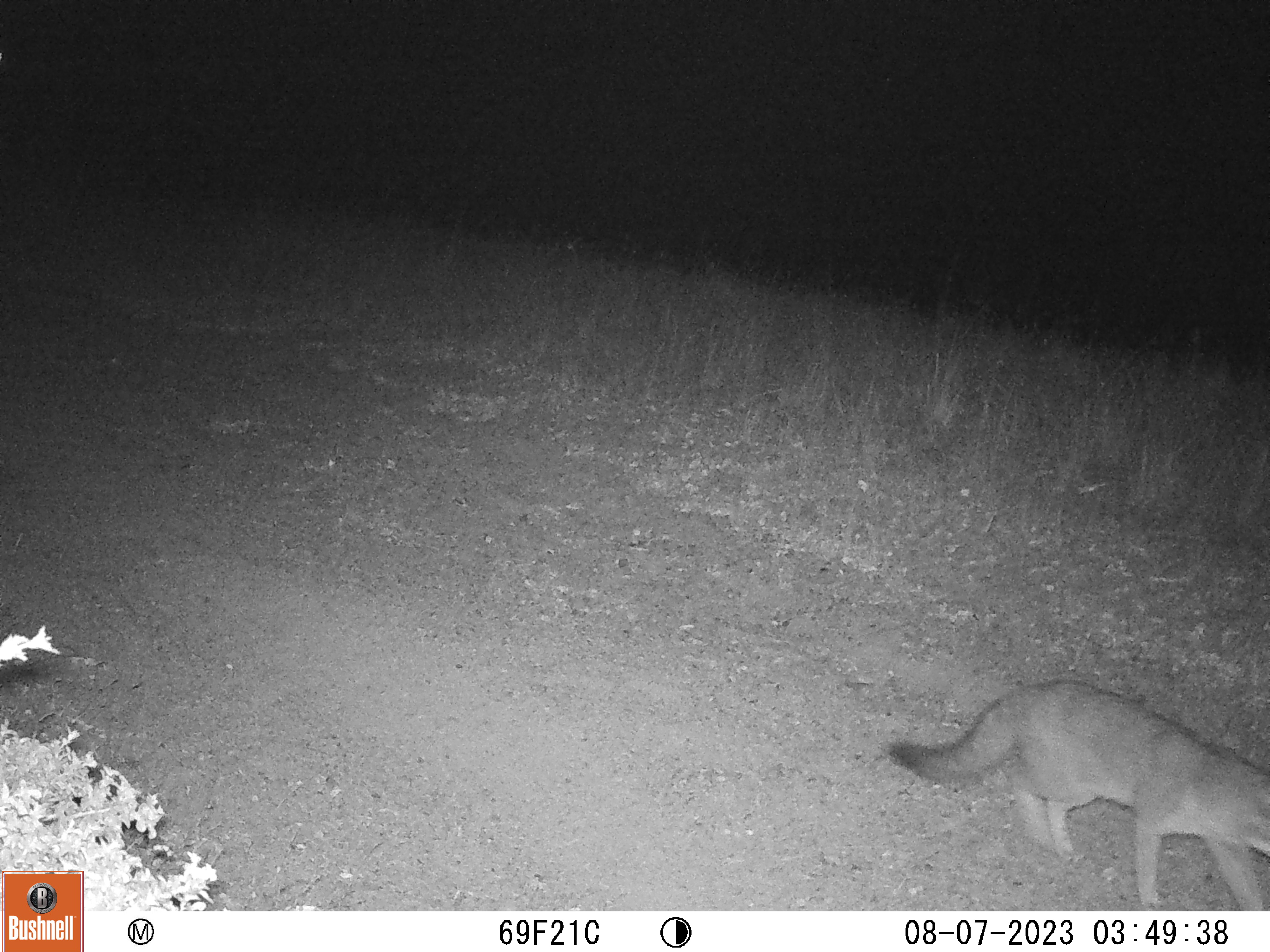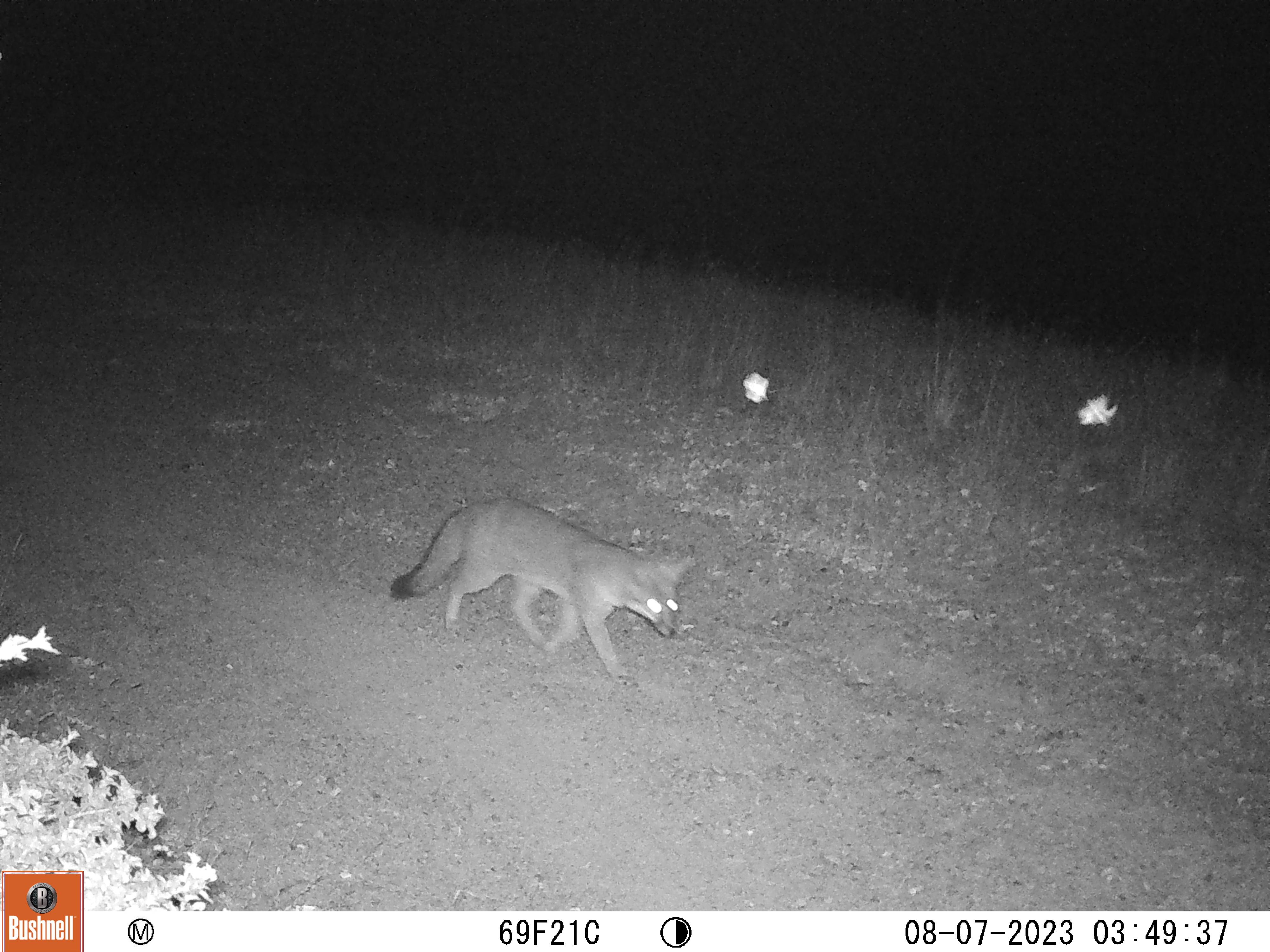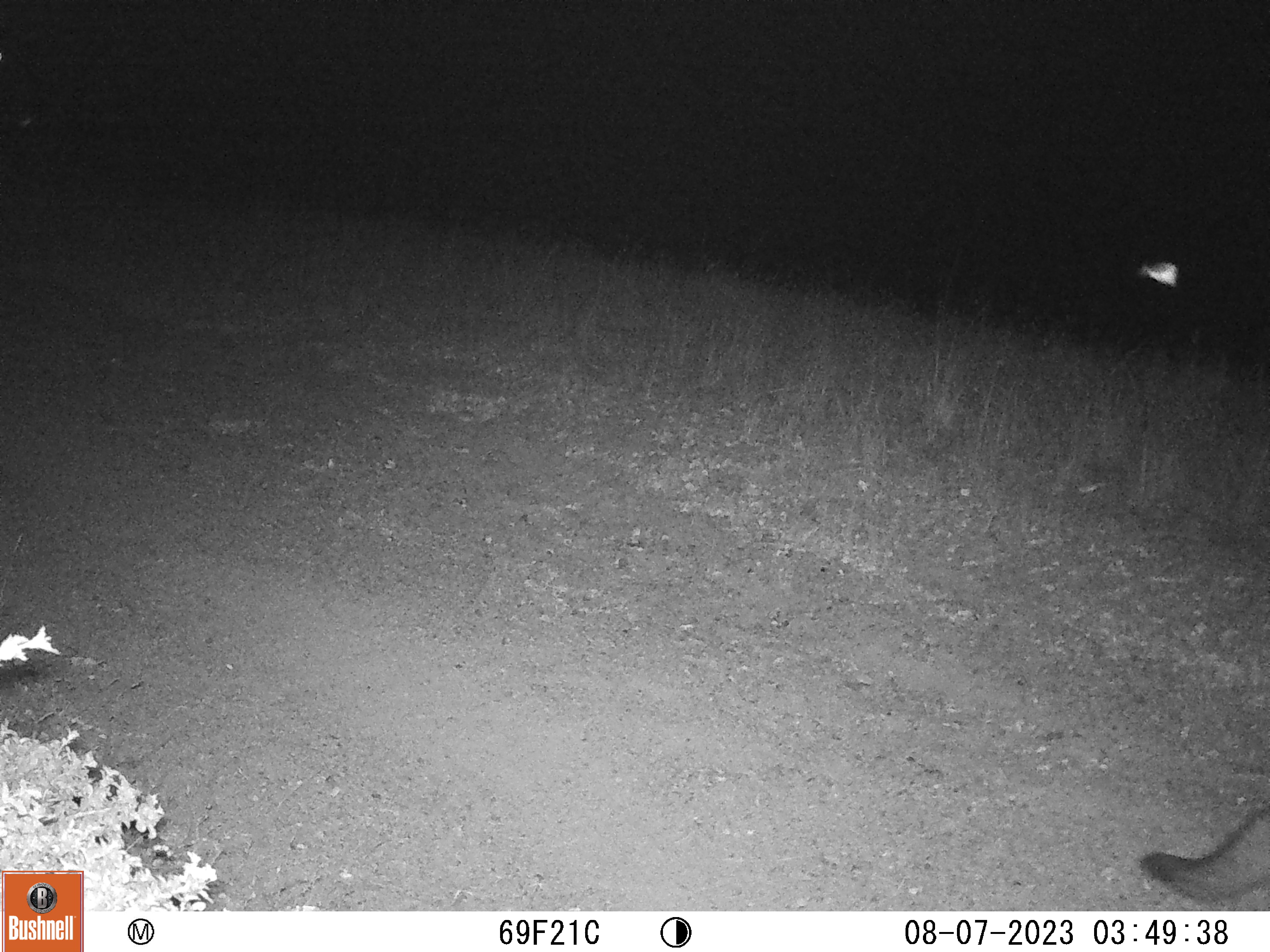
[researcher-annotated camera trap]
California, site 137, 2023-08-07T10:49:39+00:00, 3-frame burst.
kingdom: Animalia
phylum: Chordata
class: Mammalia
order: Carnivora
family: Canidae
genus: Urocyon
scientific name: Urocyon cinereoargenteus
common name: gray fox